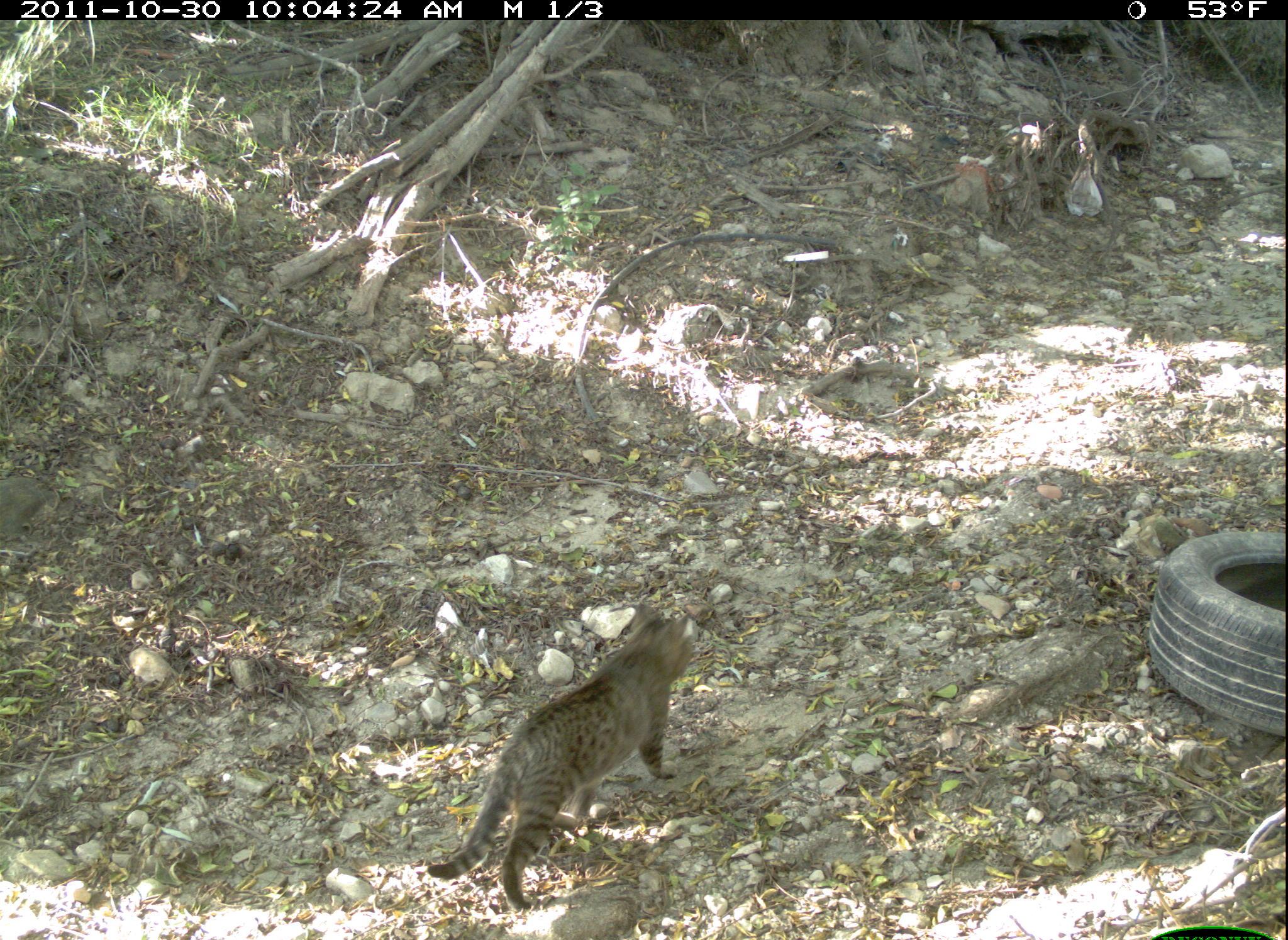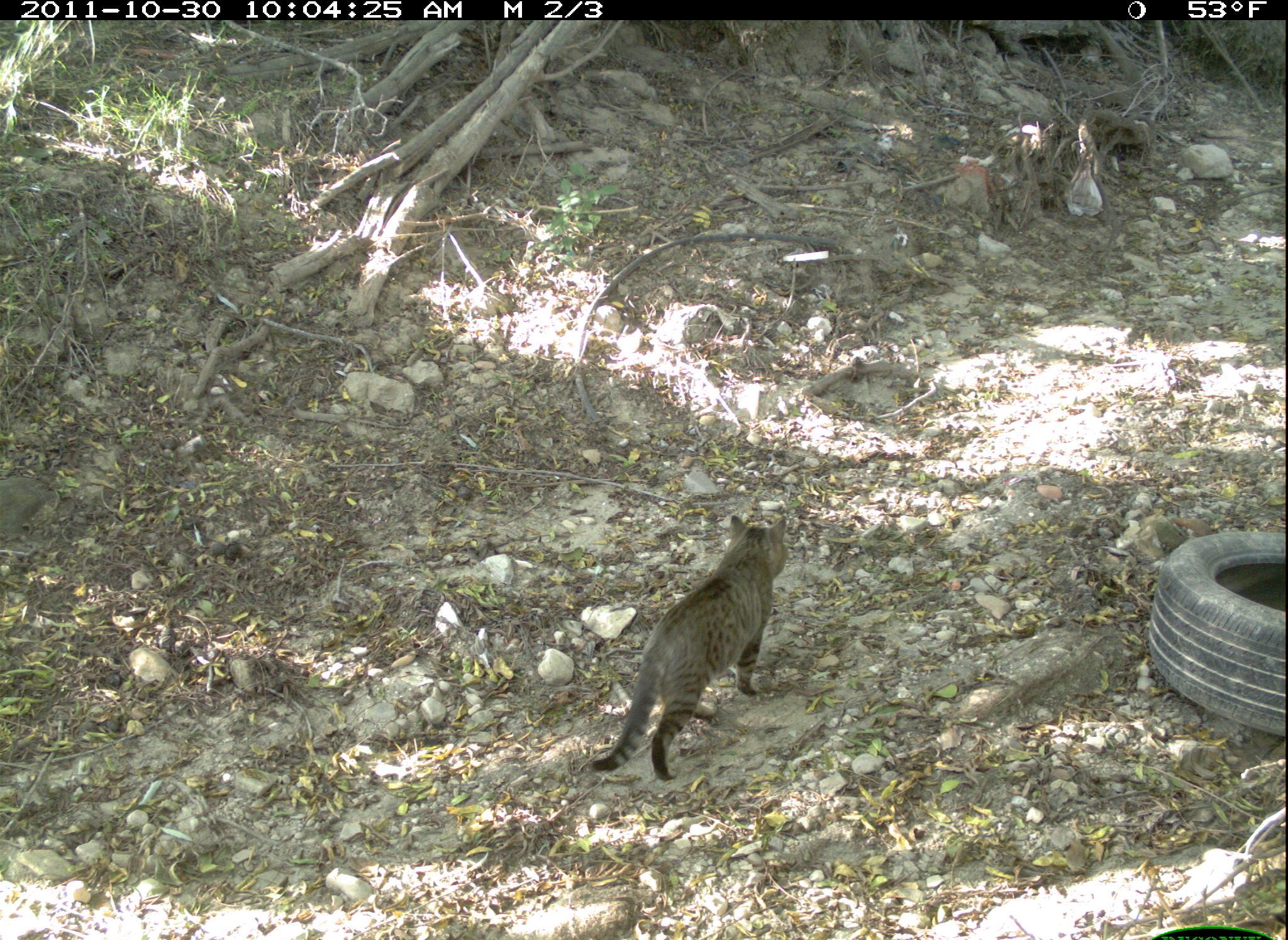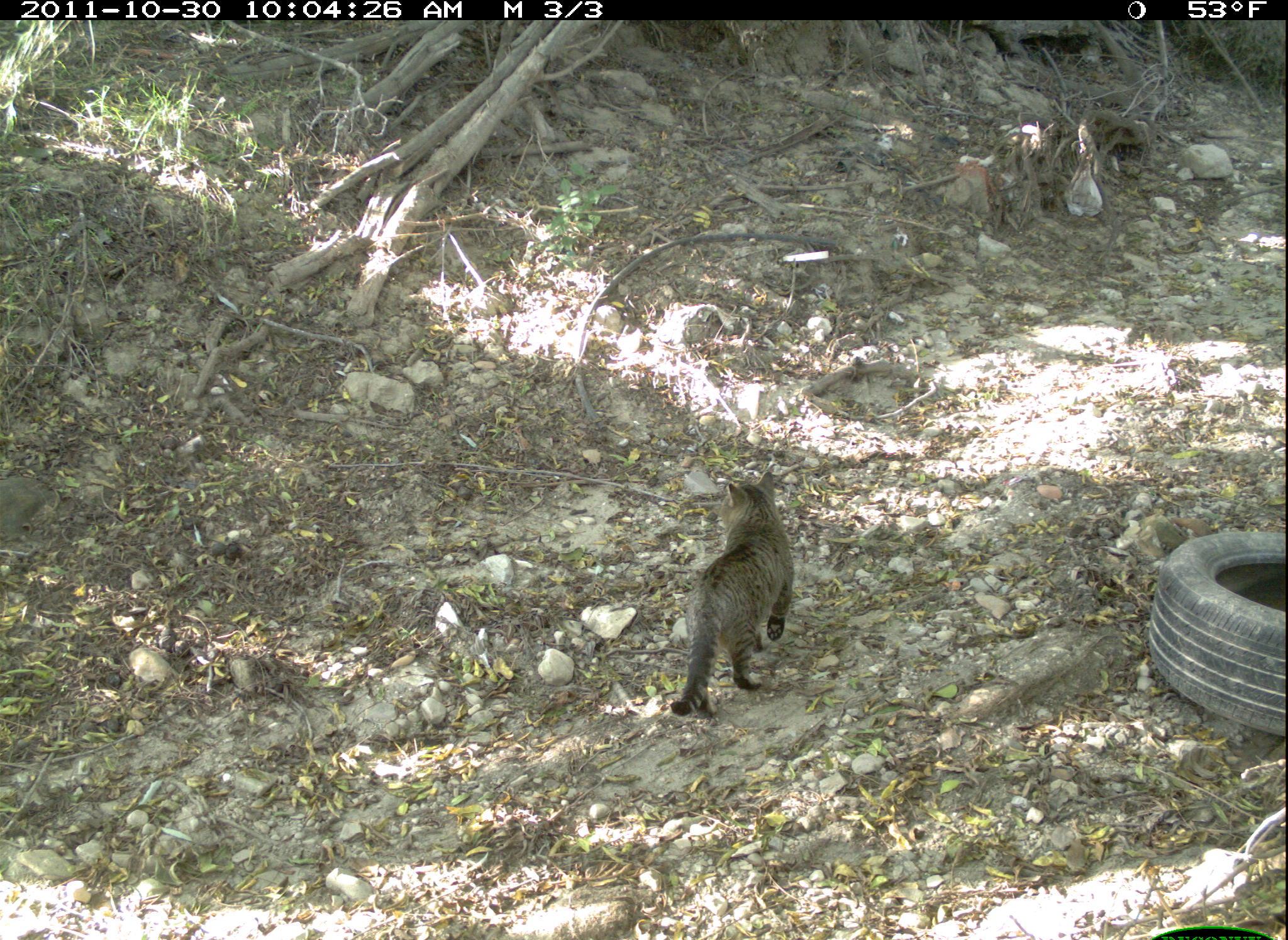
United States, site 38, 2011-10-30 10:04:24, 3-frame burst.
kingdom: Animalia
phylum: Chordata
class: Mammalia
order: Carnivora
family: Felidae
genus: Felis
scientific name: Felis catus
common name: cat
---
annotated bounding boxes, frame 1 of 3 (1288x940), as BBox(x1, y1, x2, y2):
cat: BBox(407, 591, 708, 921)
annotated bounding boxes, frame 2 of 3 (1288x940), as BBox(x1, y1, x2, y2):
cat: BBox(589, 512, 797, 786)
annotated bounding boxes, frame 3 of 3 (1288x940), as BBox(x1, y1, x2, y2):
cat: BBox(665, 470, 797, 720)